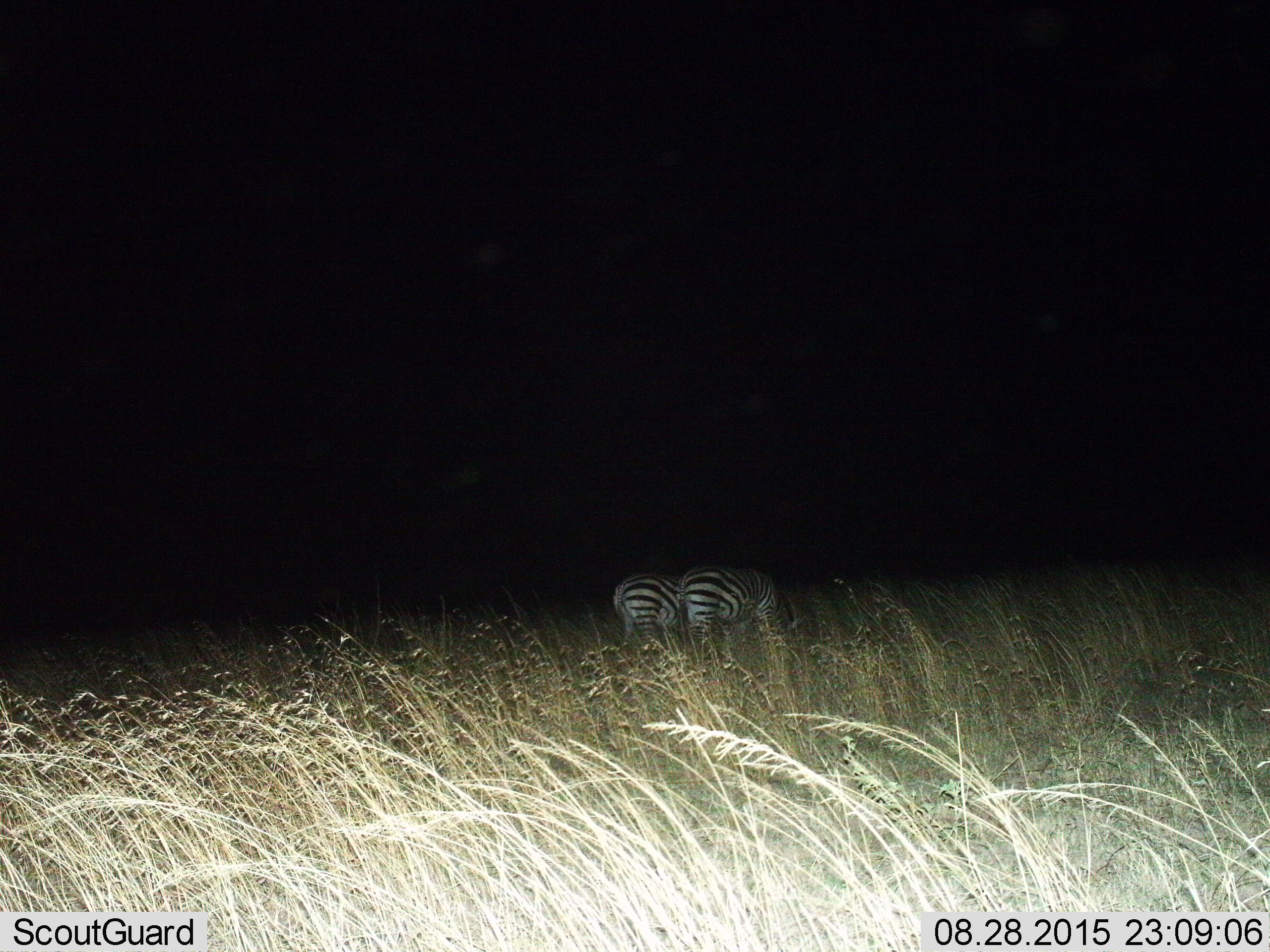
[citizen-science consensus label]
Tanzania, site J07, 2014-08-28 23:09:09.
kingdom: Animalia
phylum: Chordata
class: Mammalia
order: Perissodactyla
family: Equidae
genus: Equus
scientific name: Equus quagga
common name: plains zebra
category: zebra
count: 2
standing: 20%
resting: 10%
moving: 0%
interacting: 0%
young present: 0%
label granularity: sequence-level